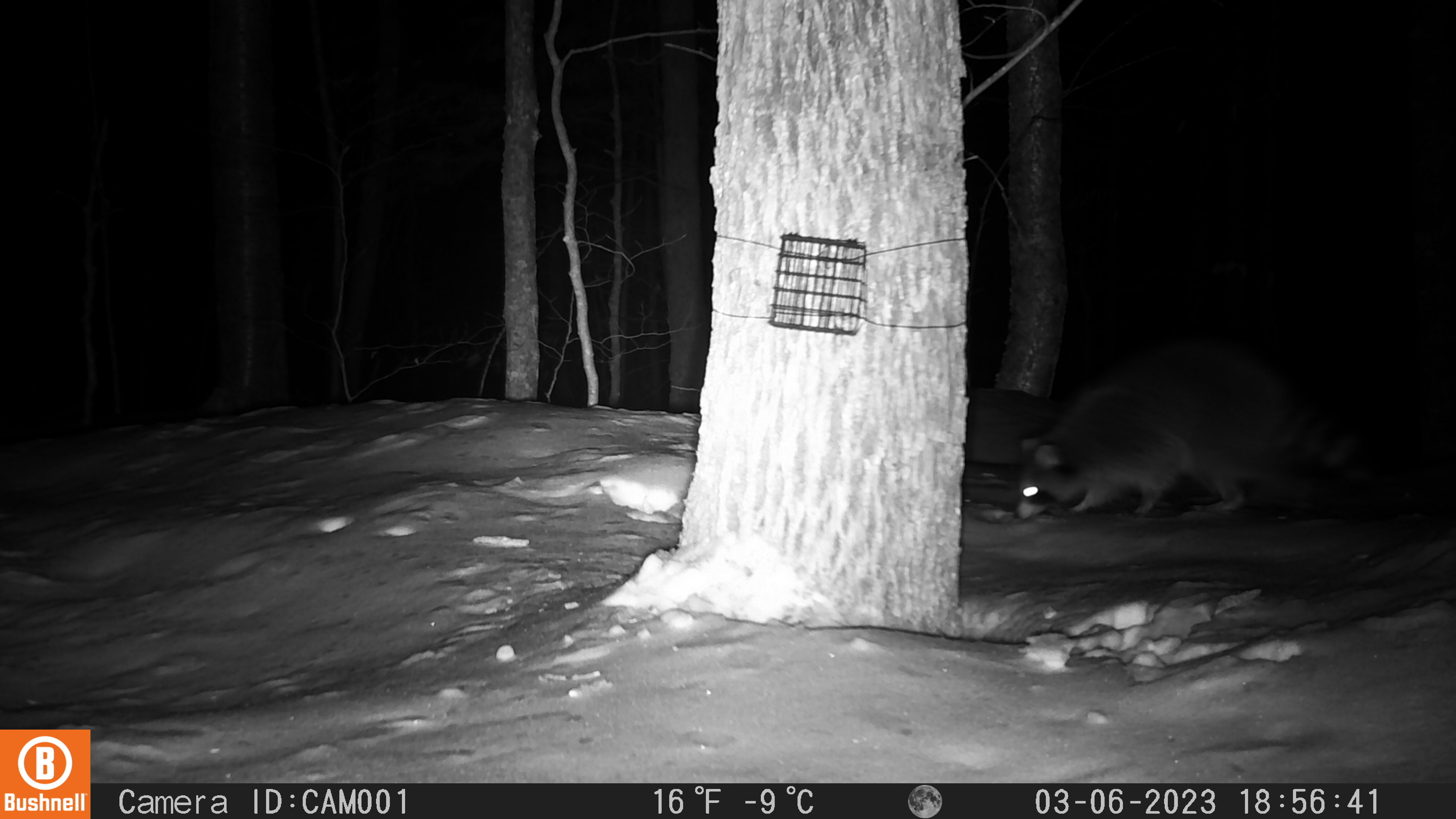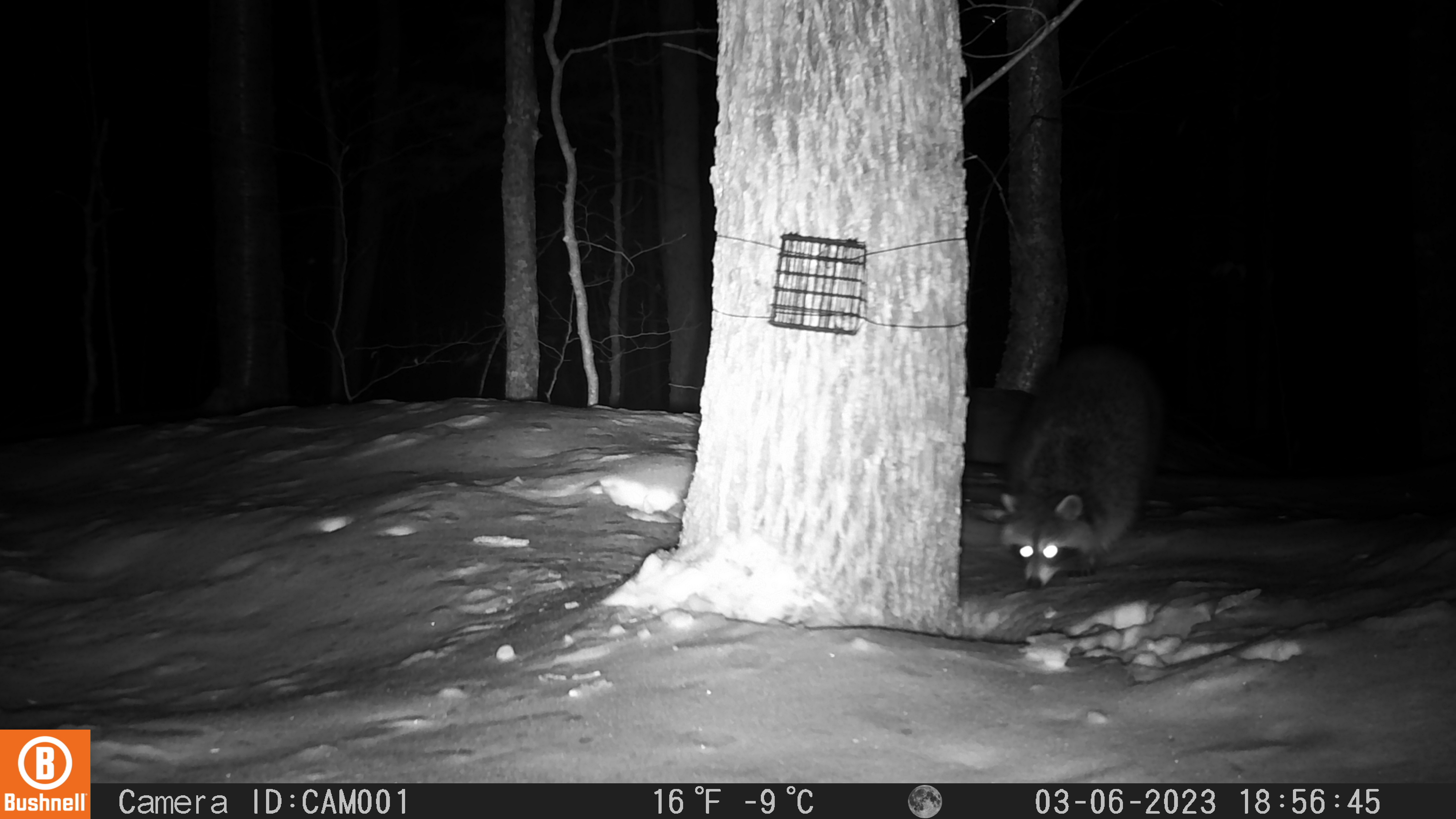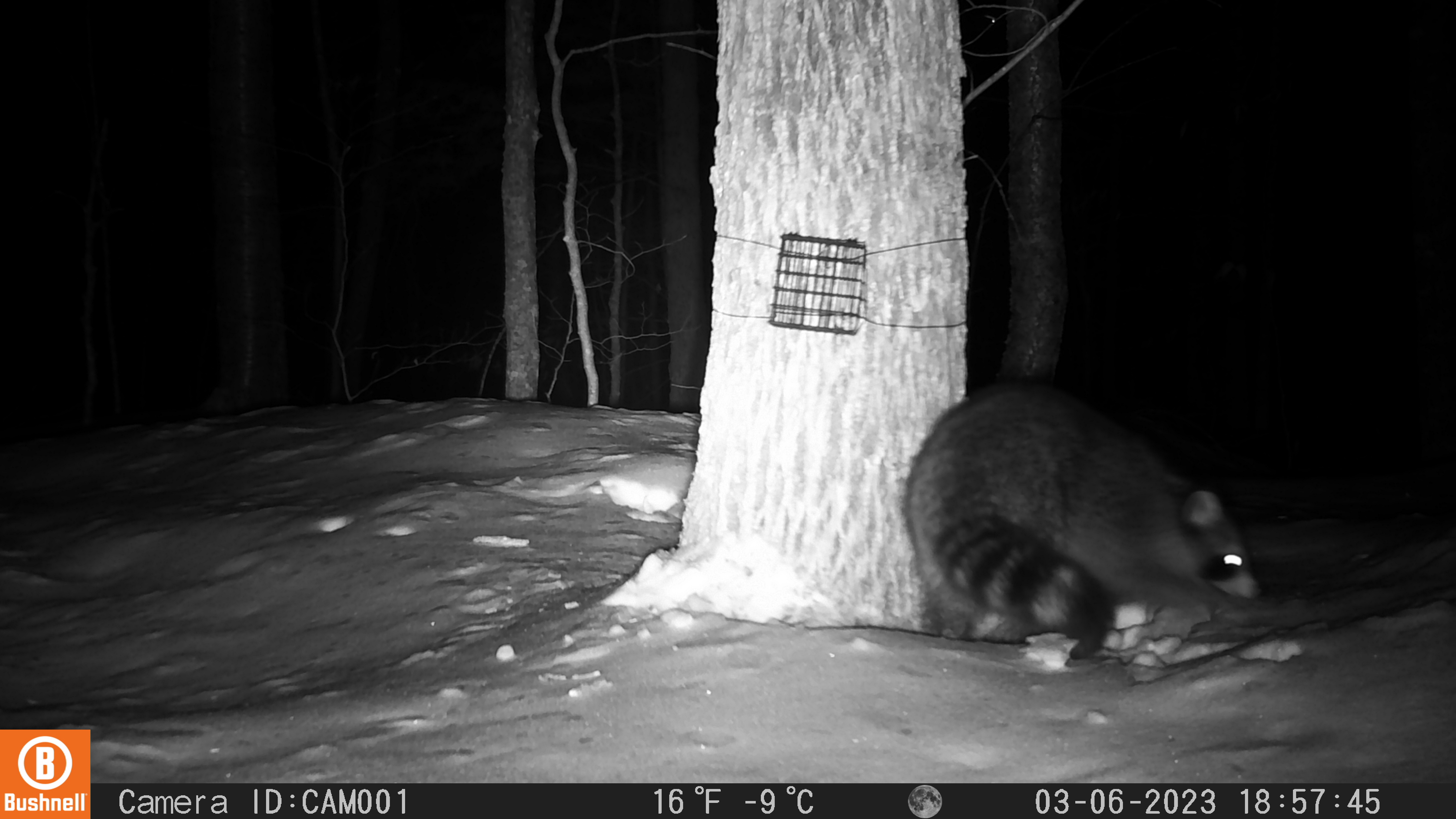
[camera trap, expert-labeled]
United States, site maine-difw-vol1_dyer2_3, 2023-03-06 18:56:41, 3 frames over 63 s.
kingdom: Animalia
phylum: Chordata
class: Mammalia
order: Carnivora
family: Procyonidae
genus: Procyon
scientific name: Procyon lotor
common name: raccoon